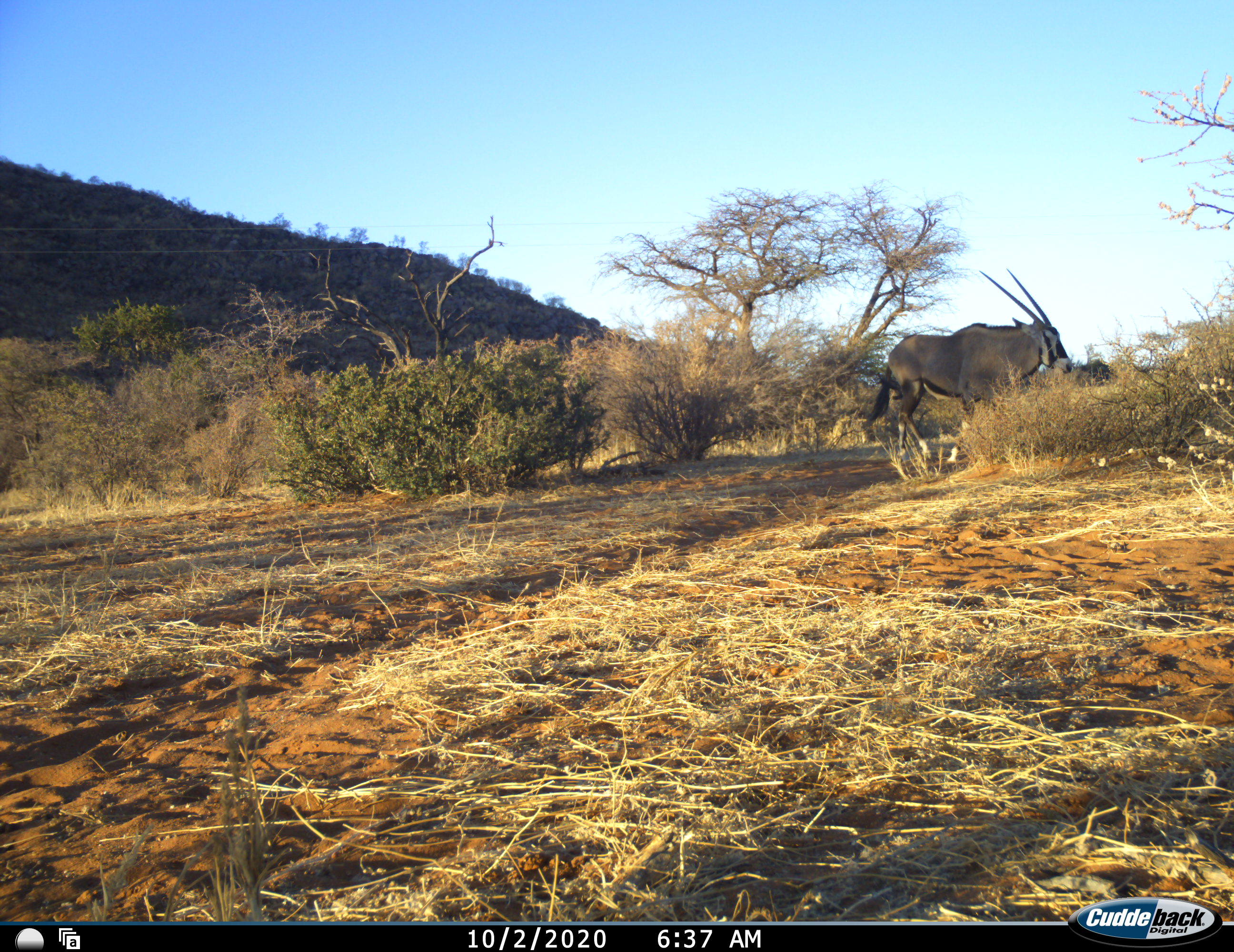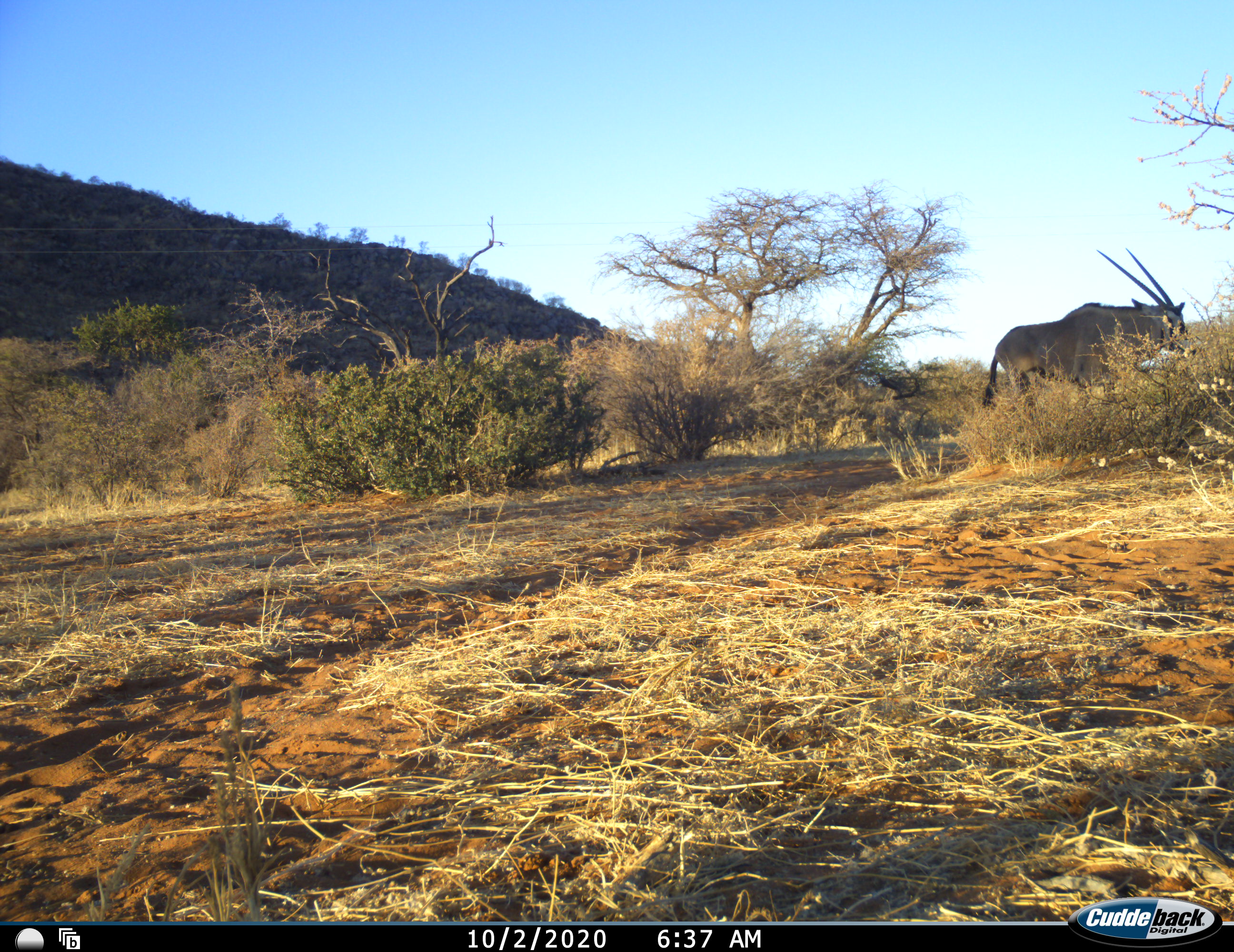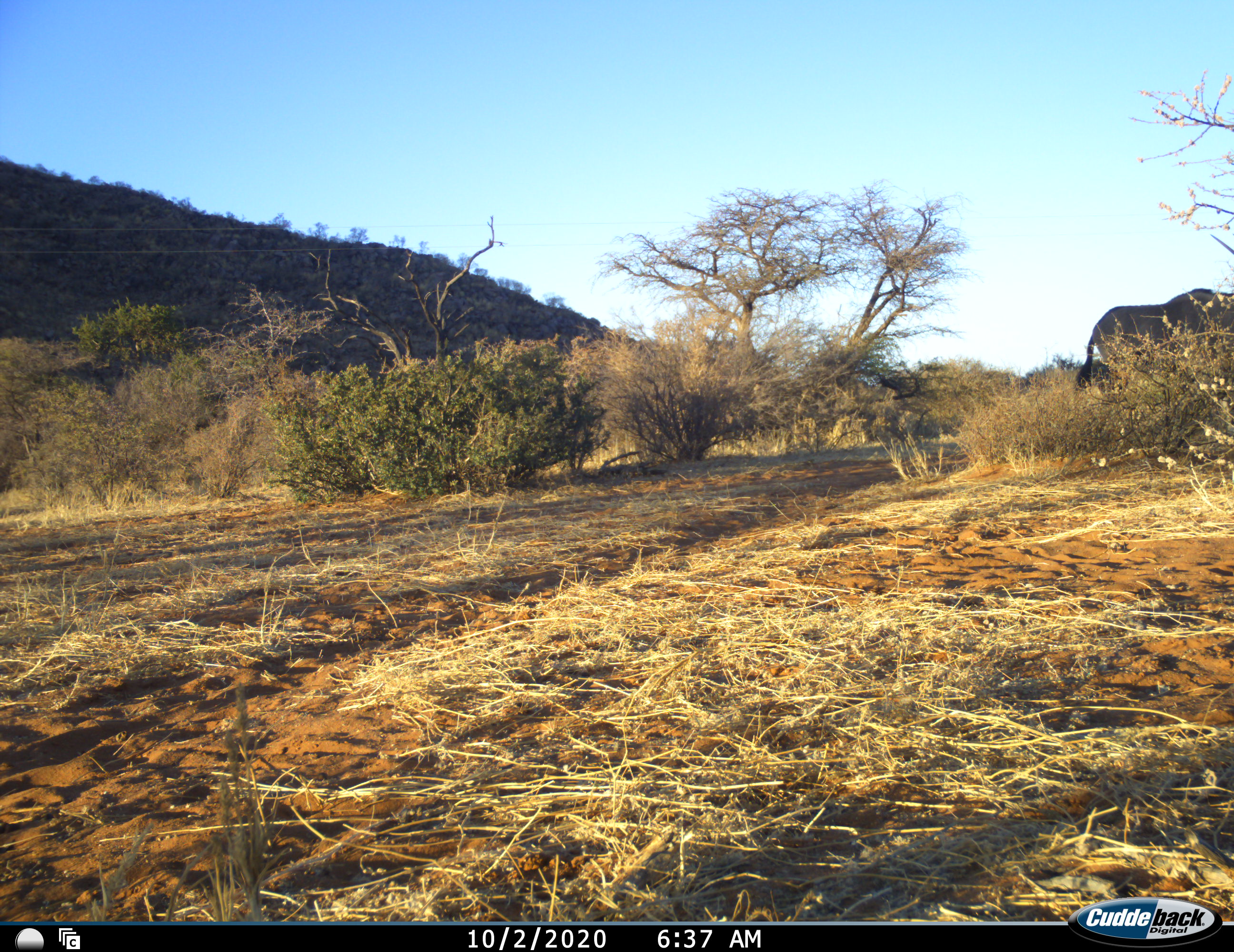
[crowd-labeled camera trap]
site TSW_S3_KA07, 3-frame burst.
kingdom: Animalia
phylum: Chordata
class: Mammalia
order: Artiodactyla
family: Bovidae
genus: Oryx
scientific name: Oryx gazella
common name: gemsbok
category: oryx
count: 1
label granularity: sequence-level